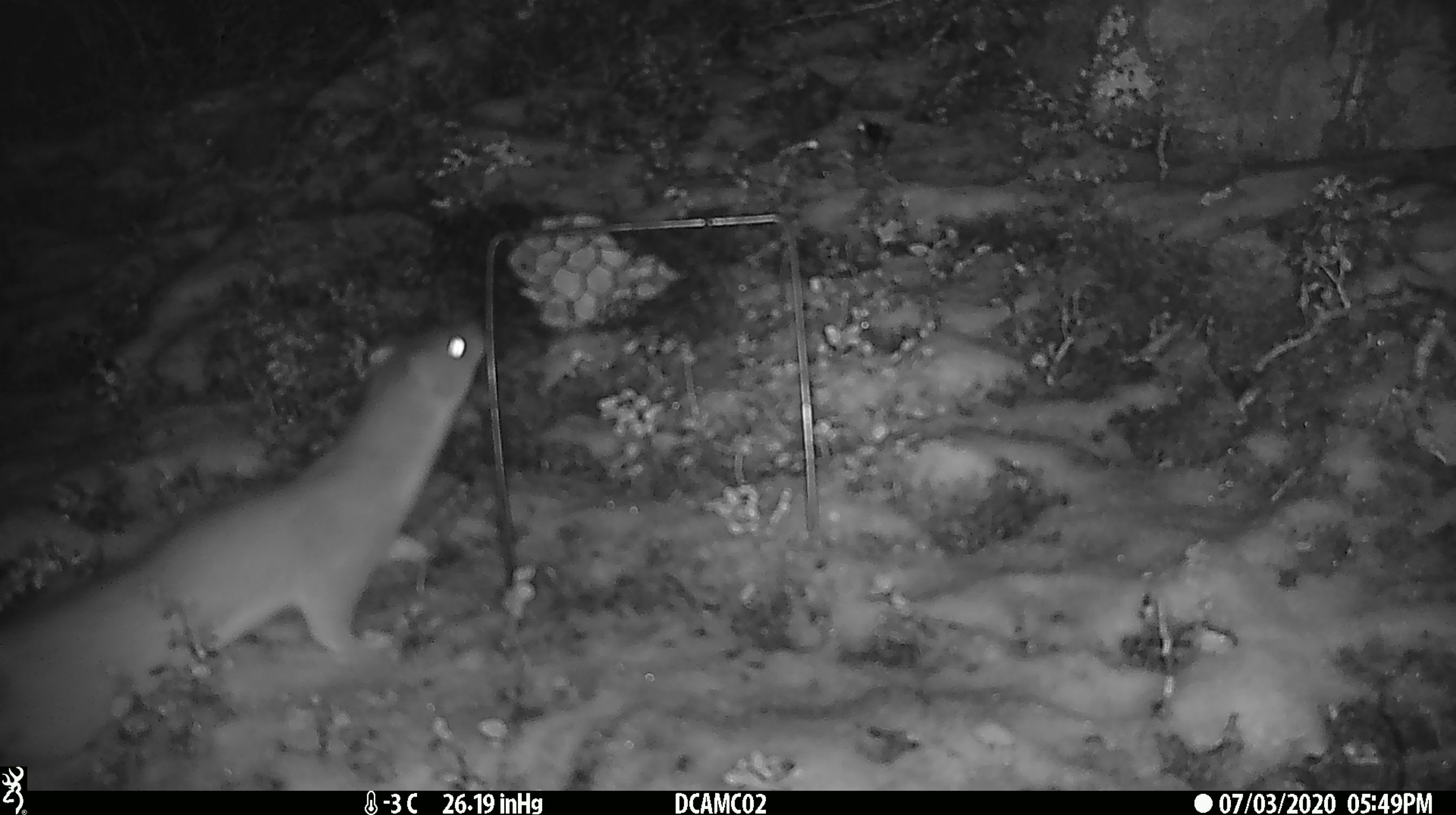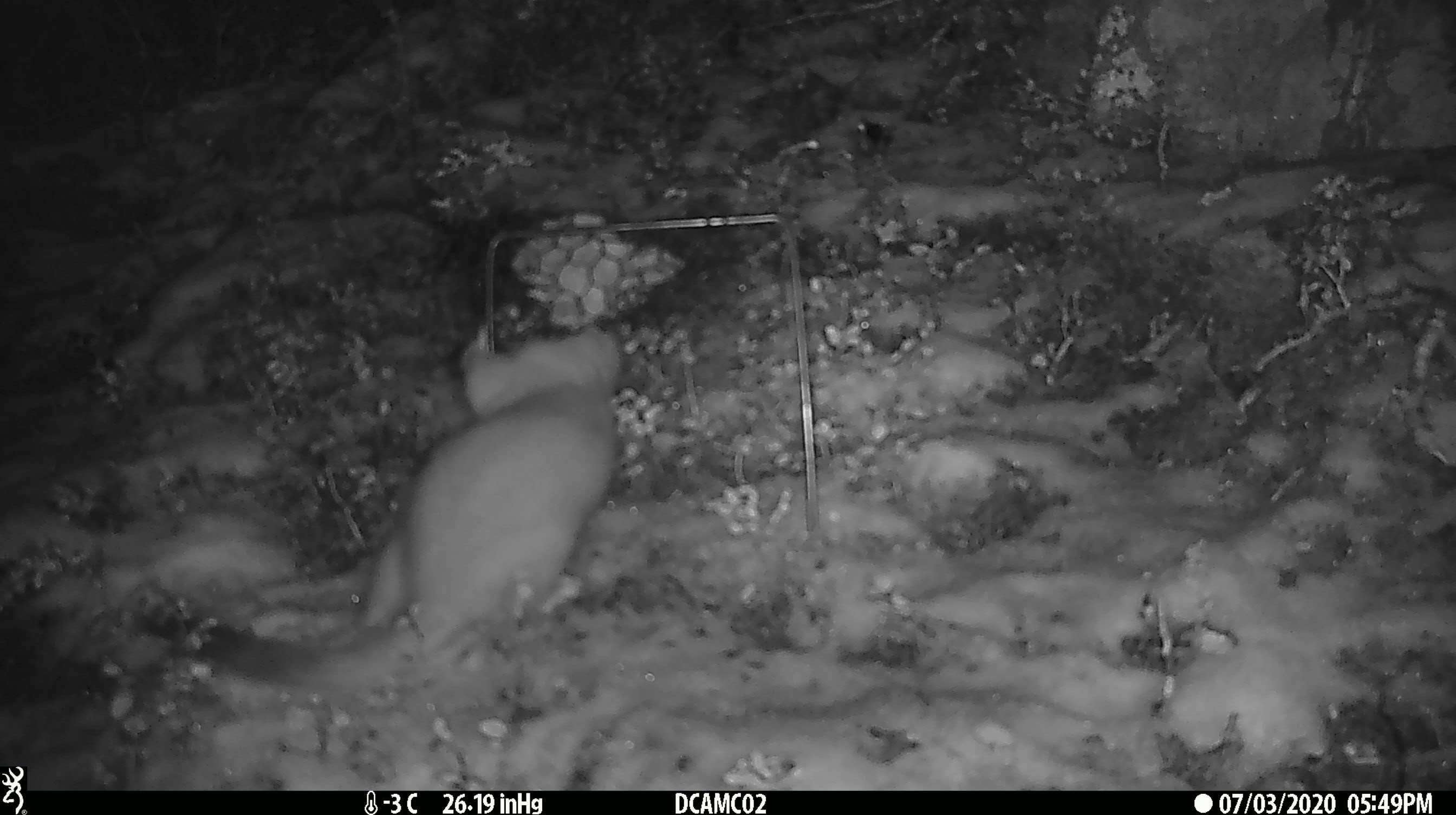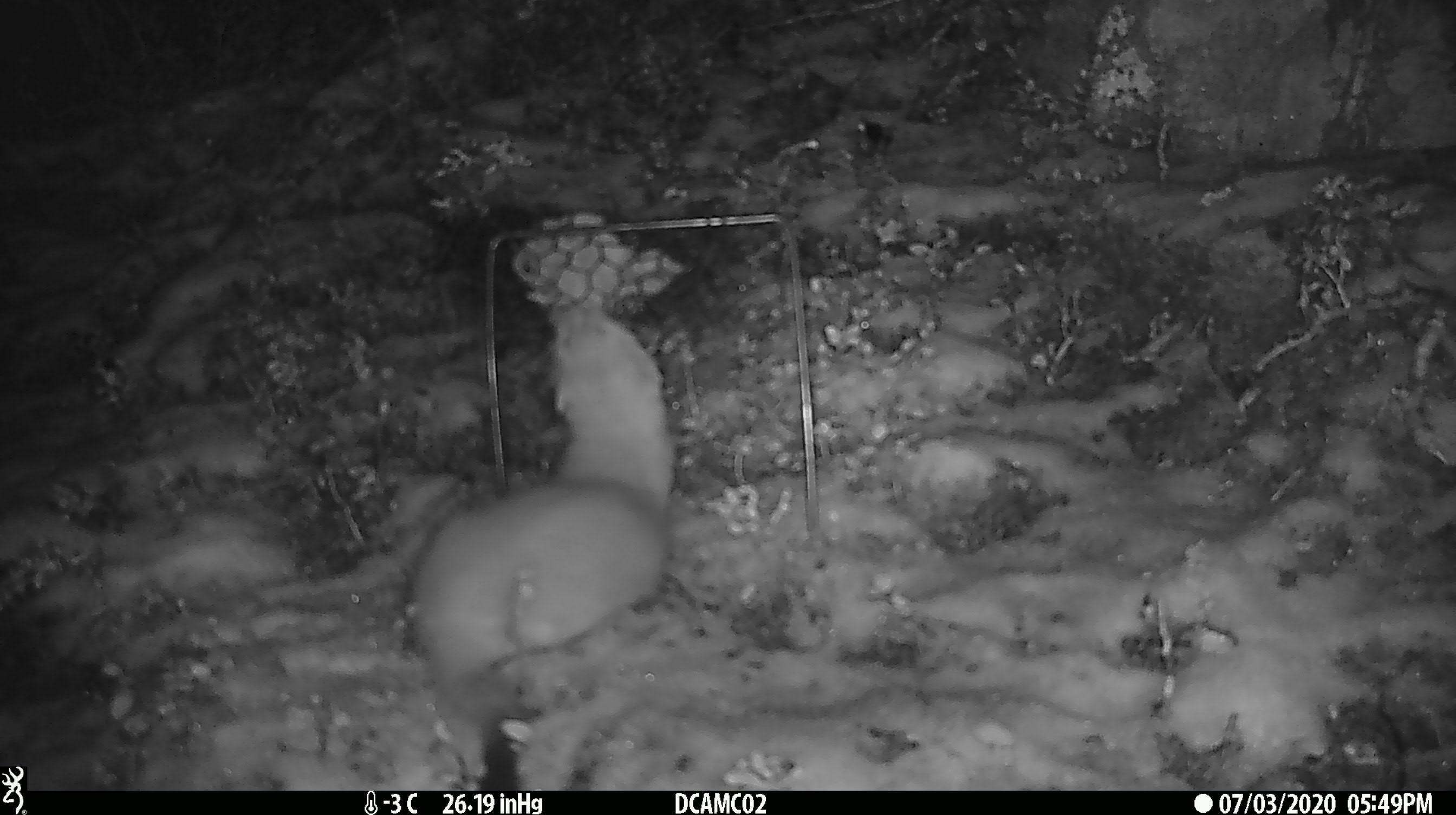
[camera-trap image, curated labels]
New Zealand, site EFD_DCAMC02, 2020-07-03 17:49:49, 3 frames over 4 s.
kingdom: Animalia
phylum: Chordata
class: Mammalia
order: Carnivora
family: Mustelidae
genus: Mustela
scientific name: Mustela erminea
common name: stoat